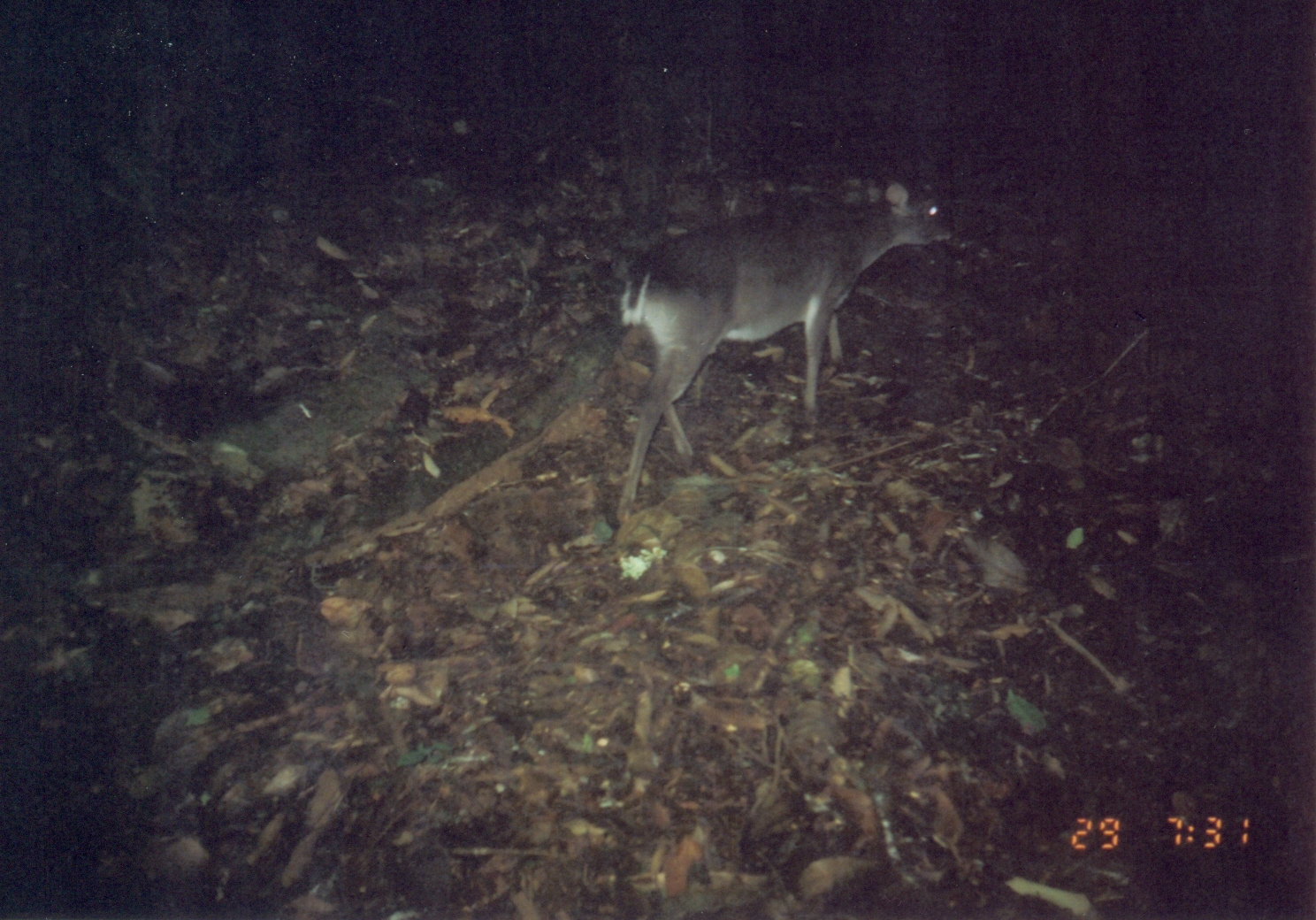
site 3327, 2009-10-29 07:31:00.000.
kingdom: Animalia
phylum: Chordata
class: Mammalia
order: Artiodactyla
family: Bovidae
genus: Philantomba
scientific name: Philantomba monticola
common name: blue duiker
Philantomba monticola (blue duiker), count 1.